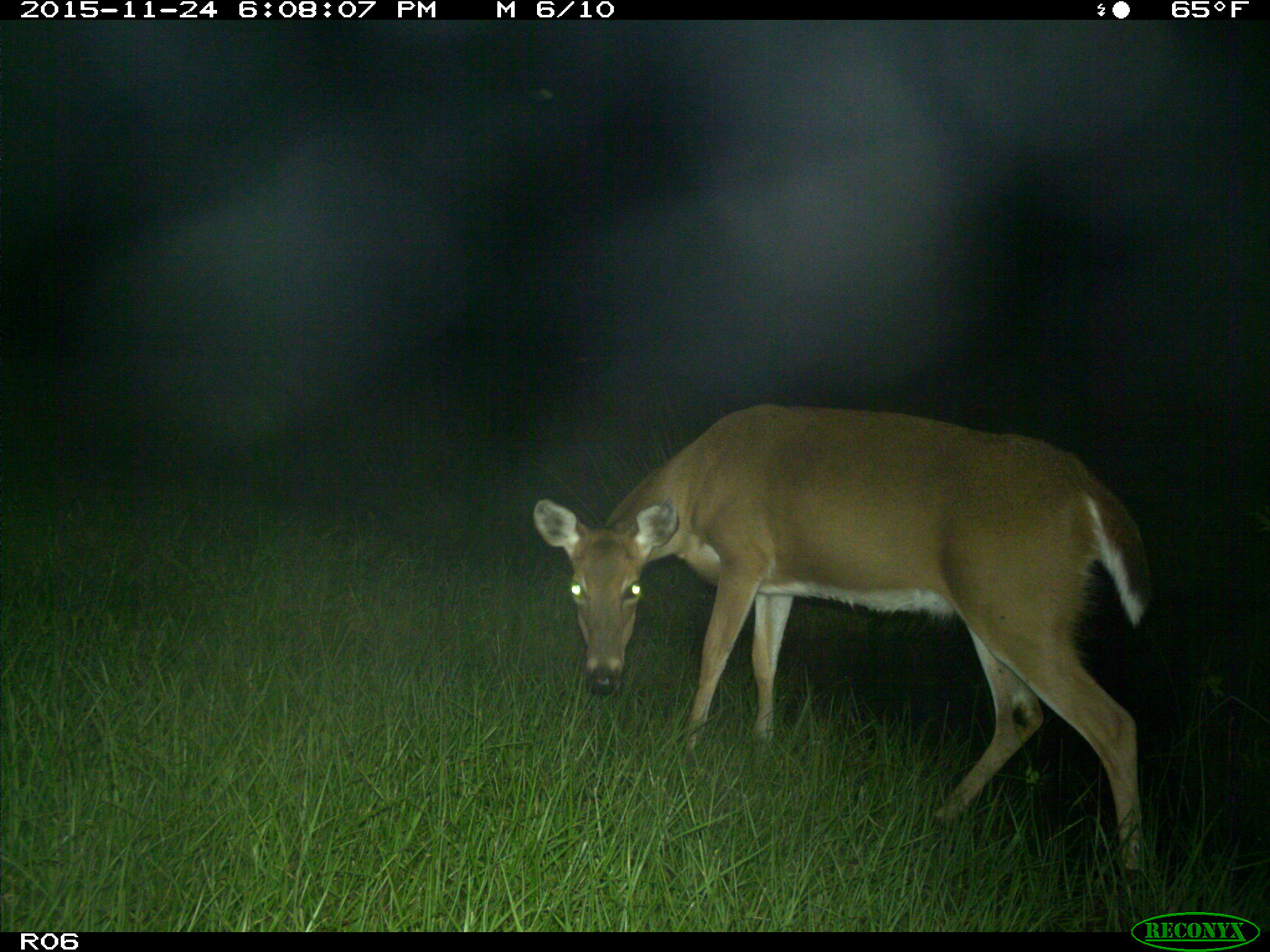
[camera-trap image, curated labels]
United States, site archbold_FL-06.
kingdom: Animalia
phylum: Chordata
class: Mammalia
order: Artiodactyla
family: Cervidae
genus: Odocoileus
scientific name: Odocoileus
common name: deer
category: unidentified deer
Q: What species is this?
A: Unidentified deer (deer) (Odocoileus).